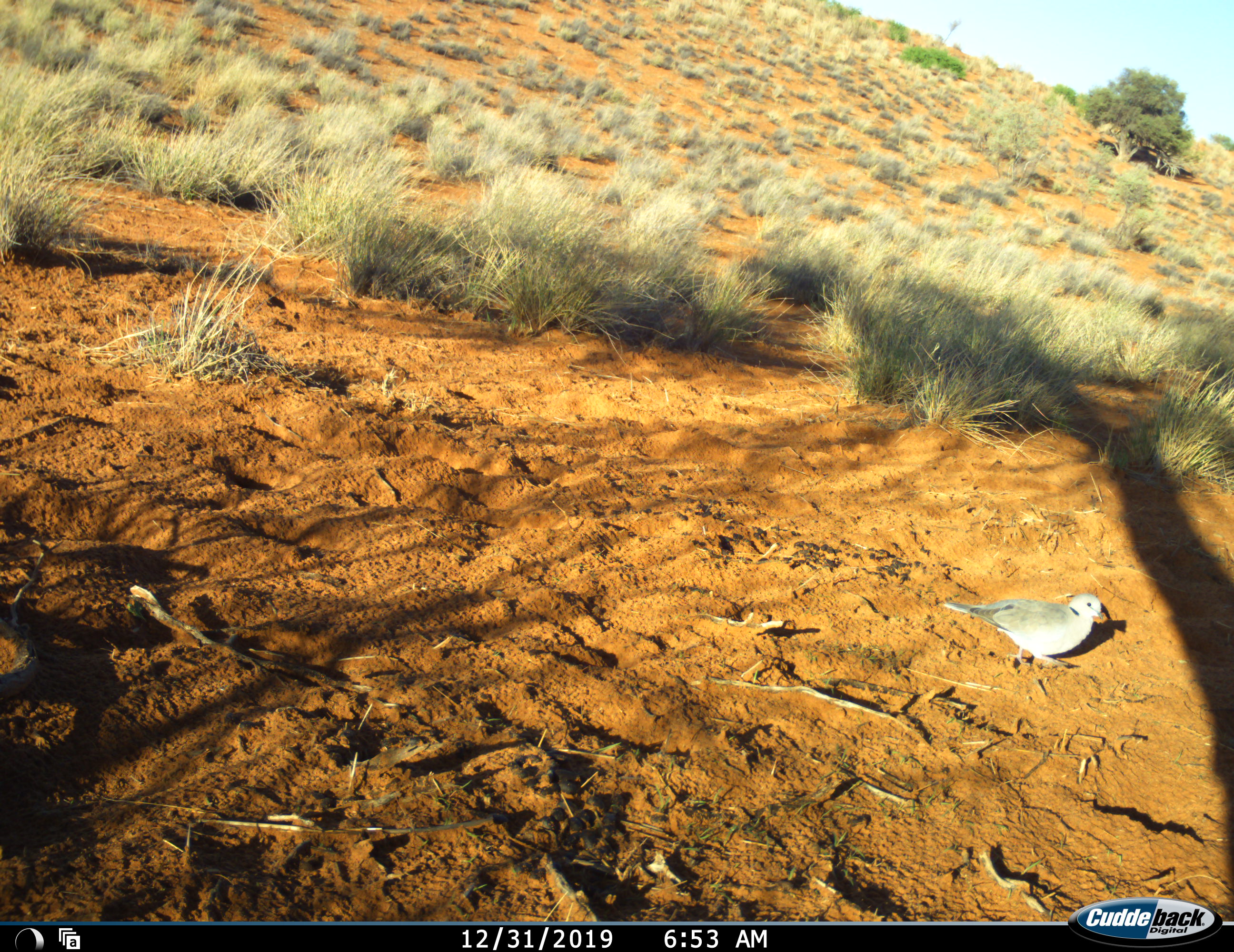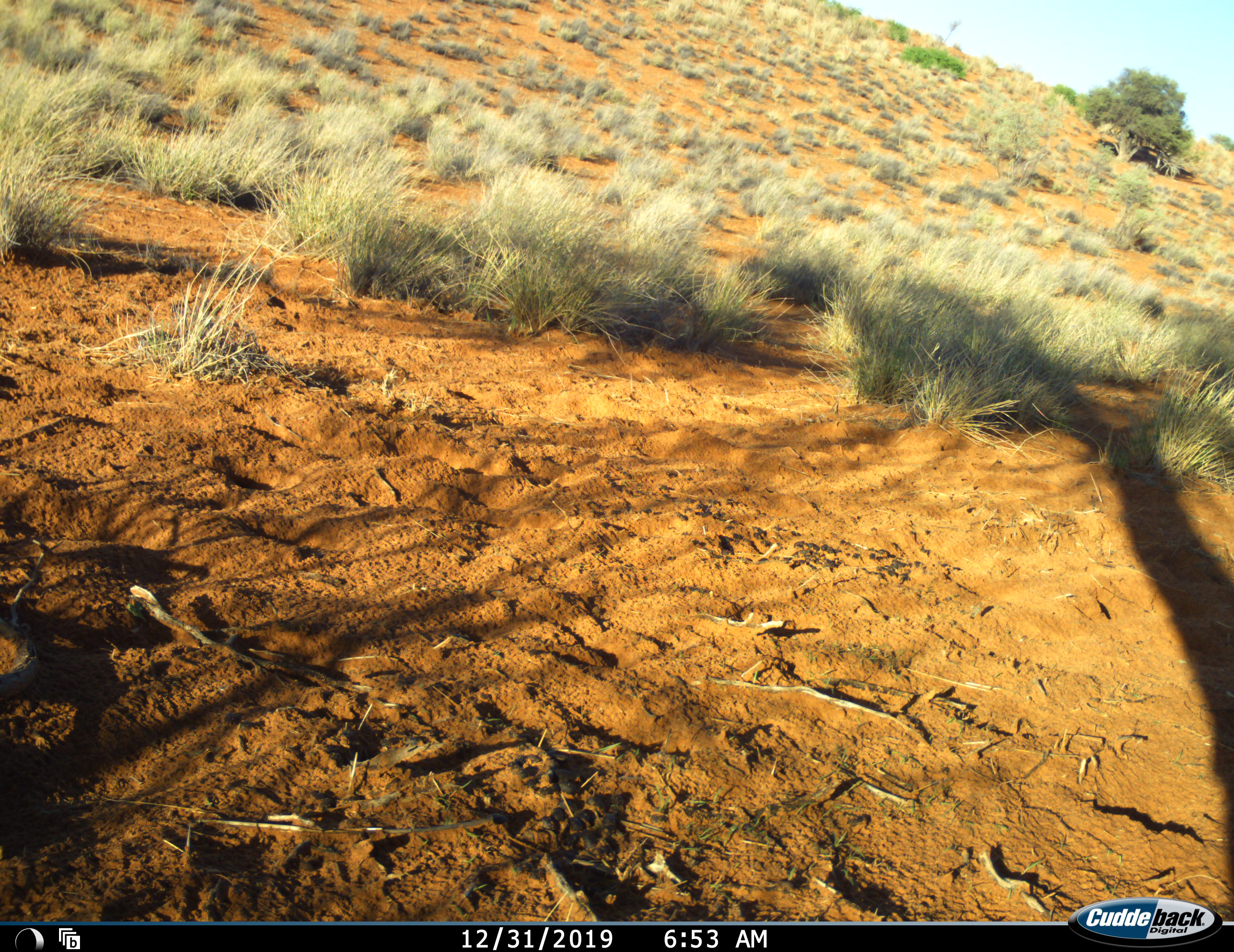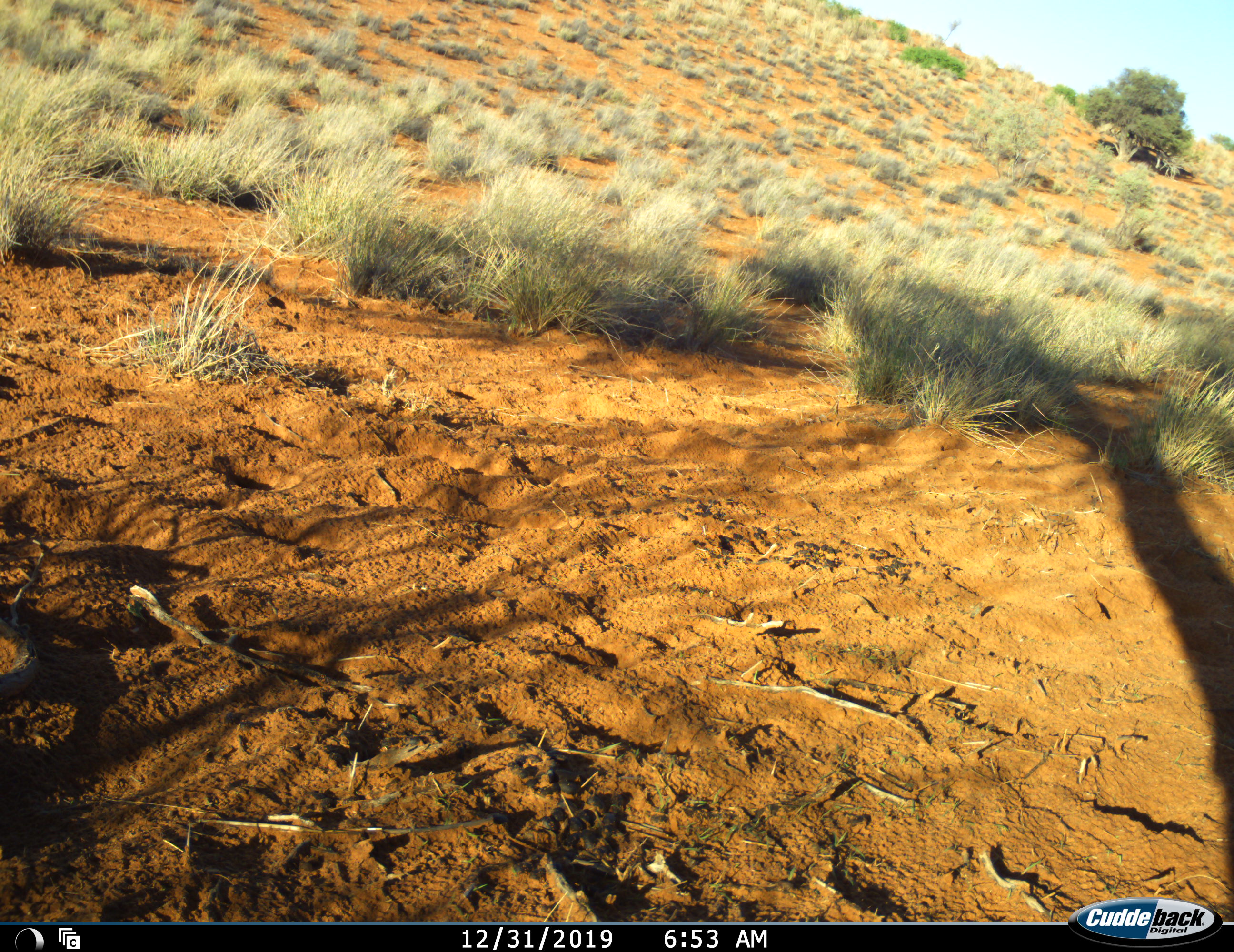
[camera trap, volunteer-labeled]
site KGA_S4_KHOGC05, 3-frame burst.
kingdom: Animalia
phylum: Chordata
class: Aves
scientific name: Aves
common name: bird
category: birdother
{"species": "birdother (bird) (Aves)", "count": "1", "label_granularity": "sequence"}